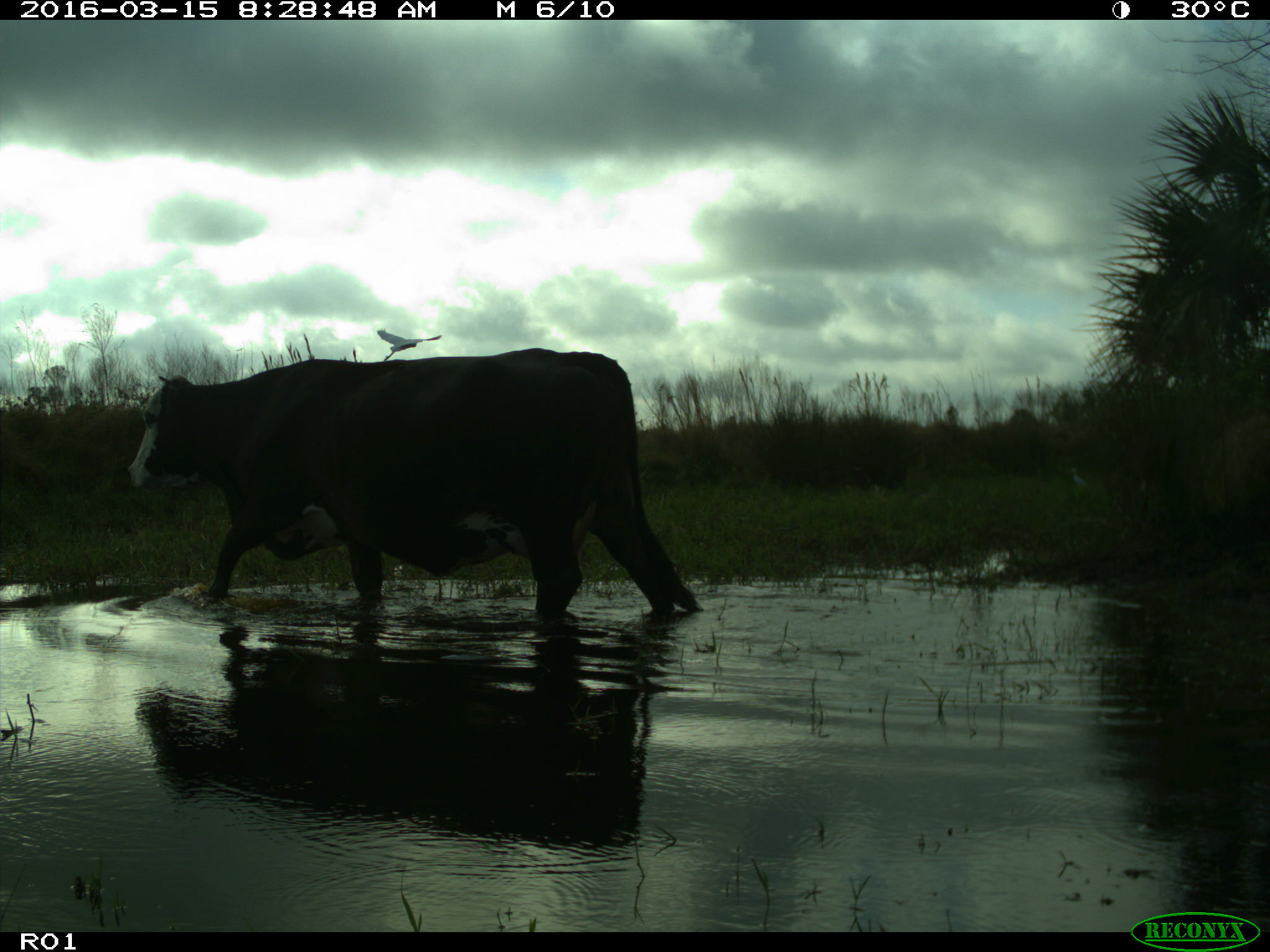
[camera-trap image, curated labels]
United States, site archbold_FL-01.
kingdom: Animalia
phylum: Chordata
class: Mammalia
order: Artiodactyla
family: Bovidae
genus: Bos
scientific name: Bos taurus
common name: domestic cow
Bos taurus (domestic cow).